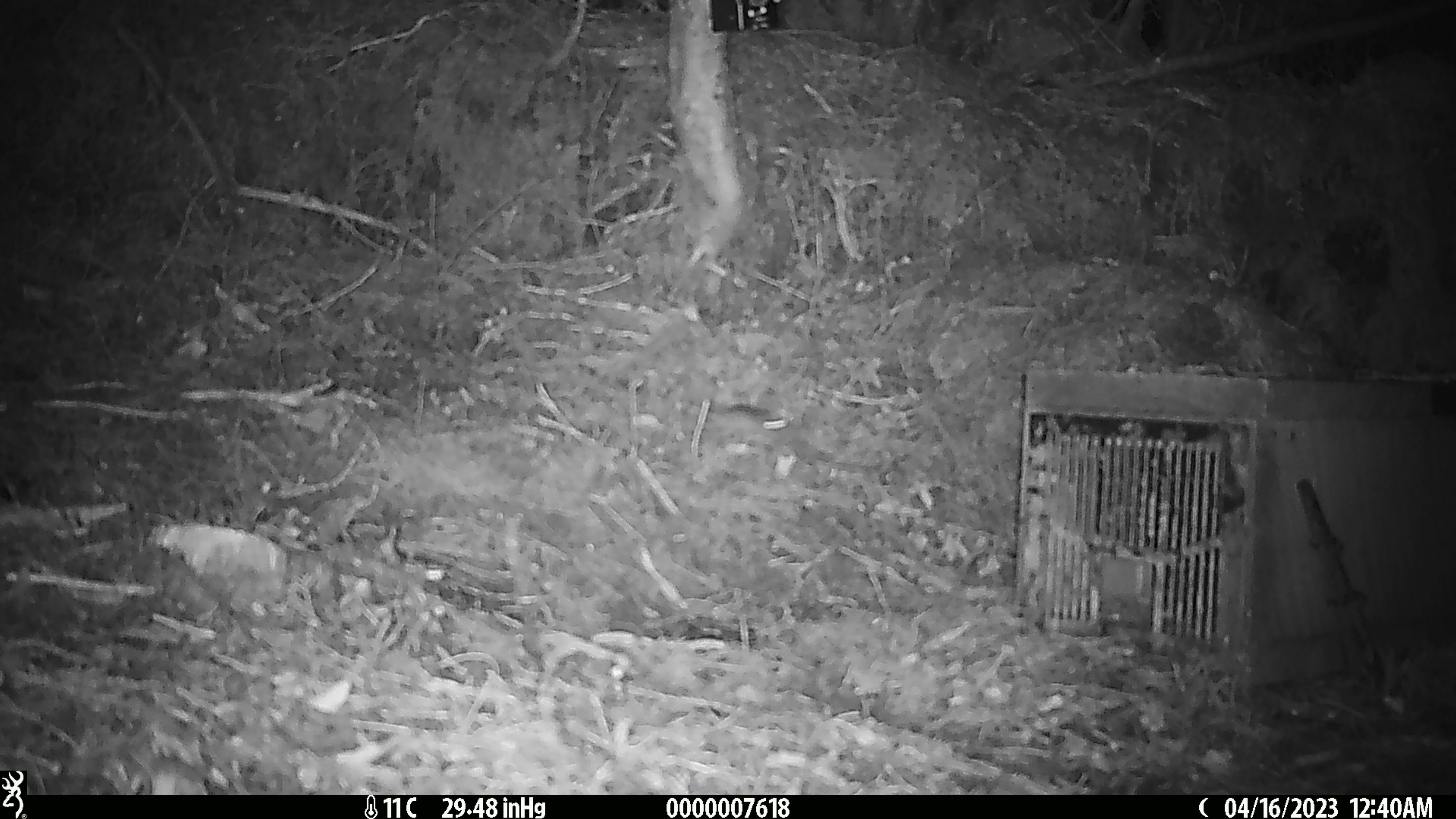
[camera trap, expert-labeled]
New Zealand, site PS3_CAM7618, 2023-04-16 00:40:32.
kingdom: Animalia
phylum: Chordata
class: Mammalia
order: Rodentia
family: Muridae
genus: Mus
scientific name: Mus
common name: mouse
Mouse (Mus).